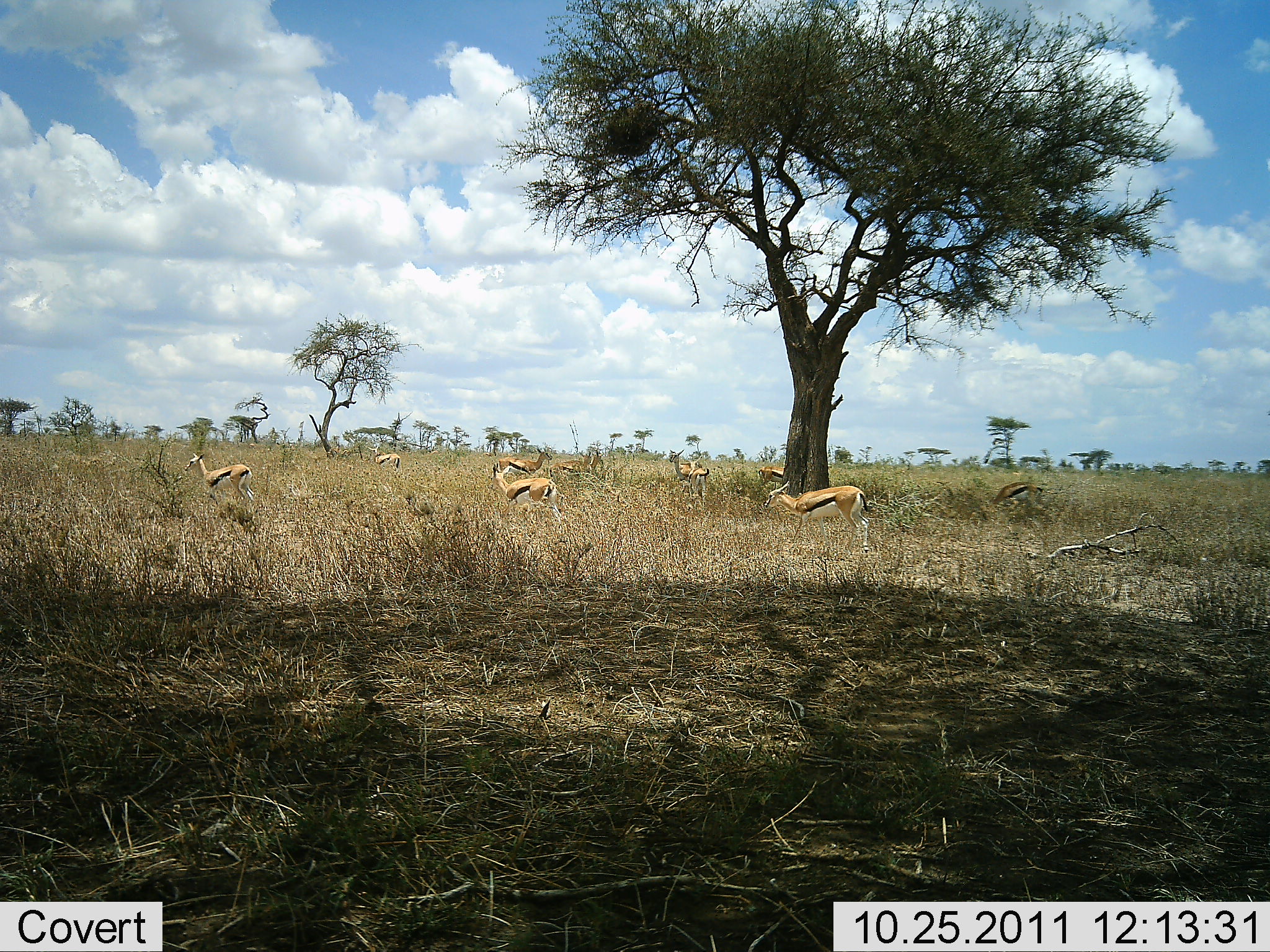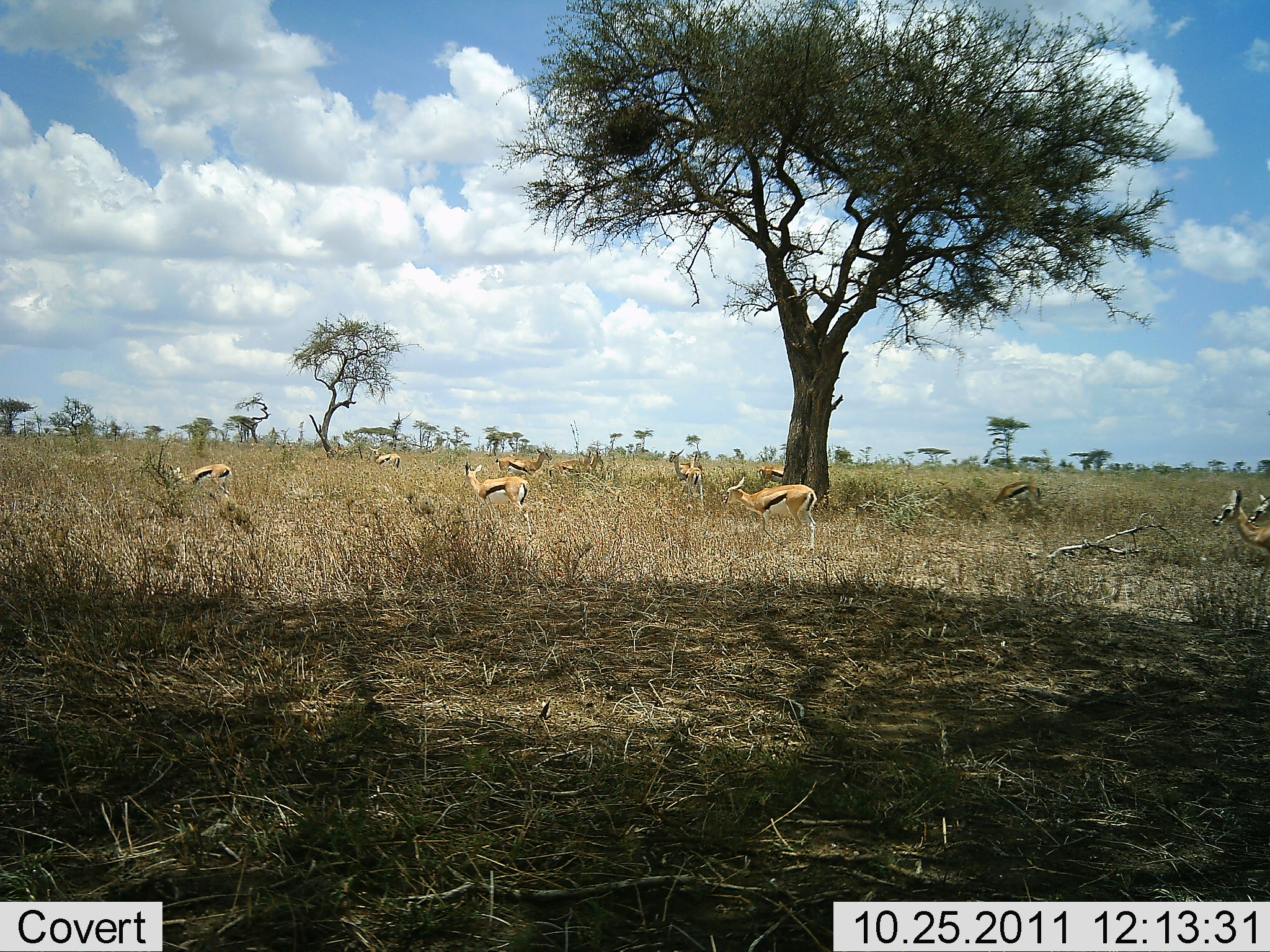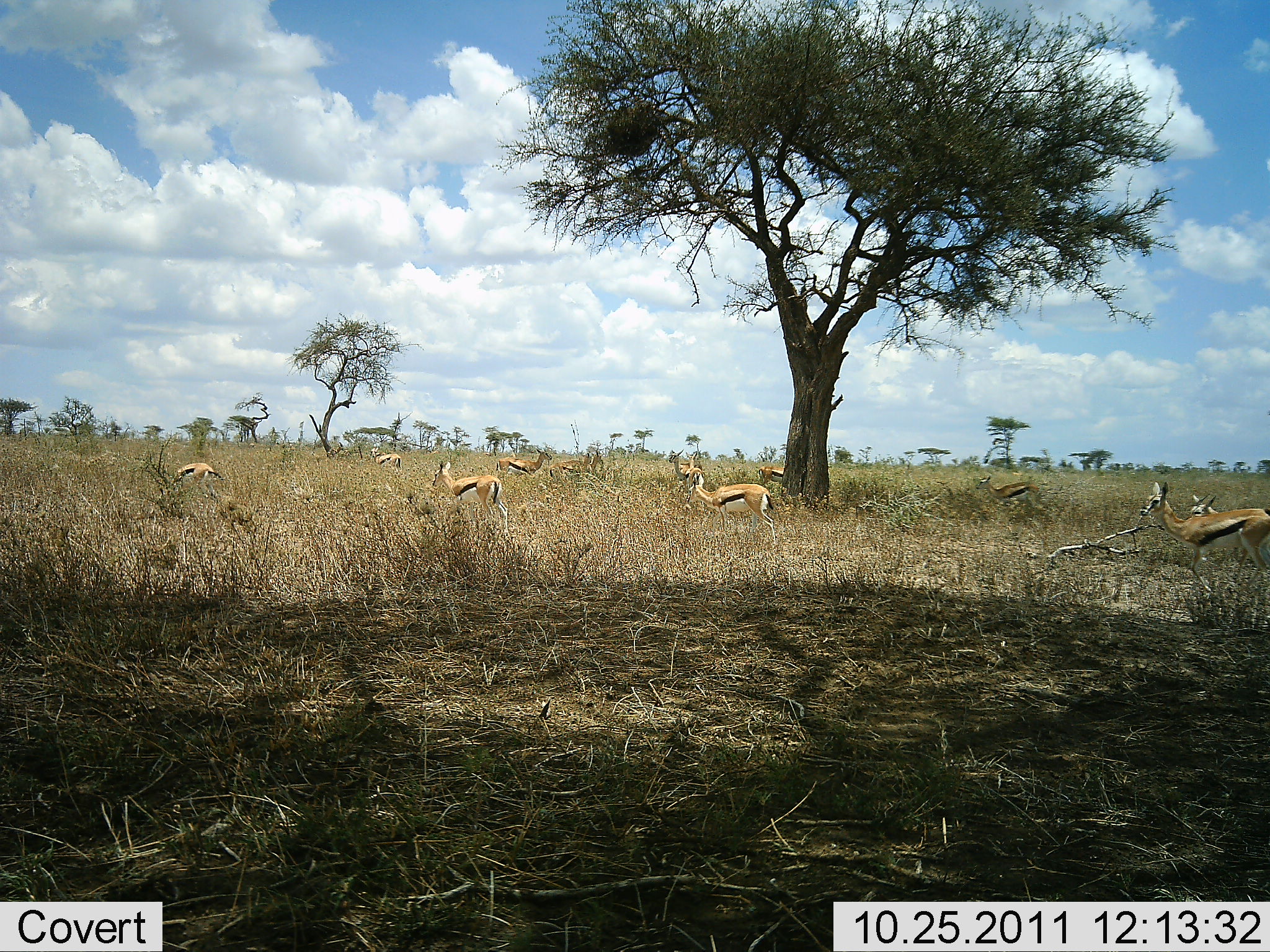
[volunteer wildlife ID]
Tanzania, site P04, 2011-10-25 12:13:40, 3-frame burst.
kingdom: Animalia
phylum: Chordata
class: Mammalia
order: Artiodactyla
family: Bovidae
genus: Eudorcas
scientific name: Eudorcas thomsonii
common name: thomson's gazelle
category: gazellethomsons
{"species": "gazellethomsons (thomson's gazelle) (Eudorcas thomsonii)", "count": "11-50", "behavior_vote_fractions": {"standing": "73%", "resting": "0%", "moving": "73%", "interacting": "0%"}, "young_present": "18%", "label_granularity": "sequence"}